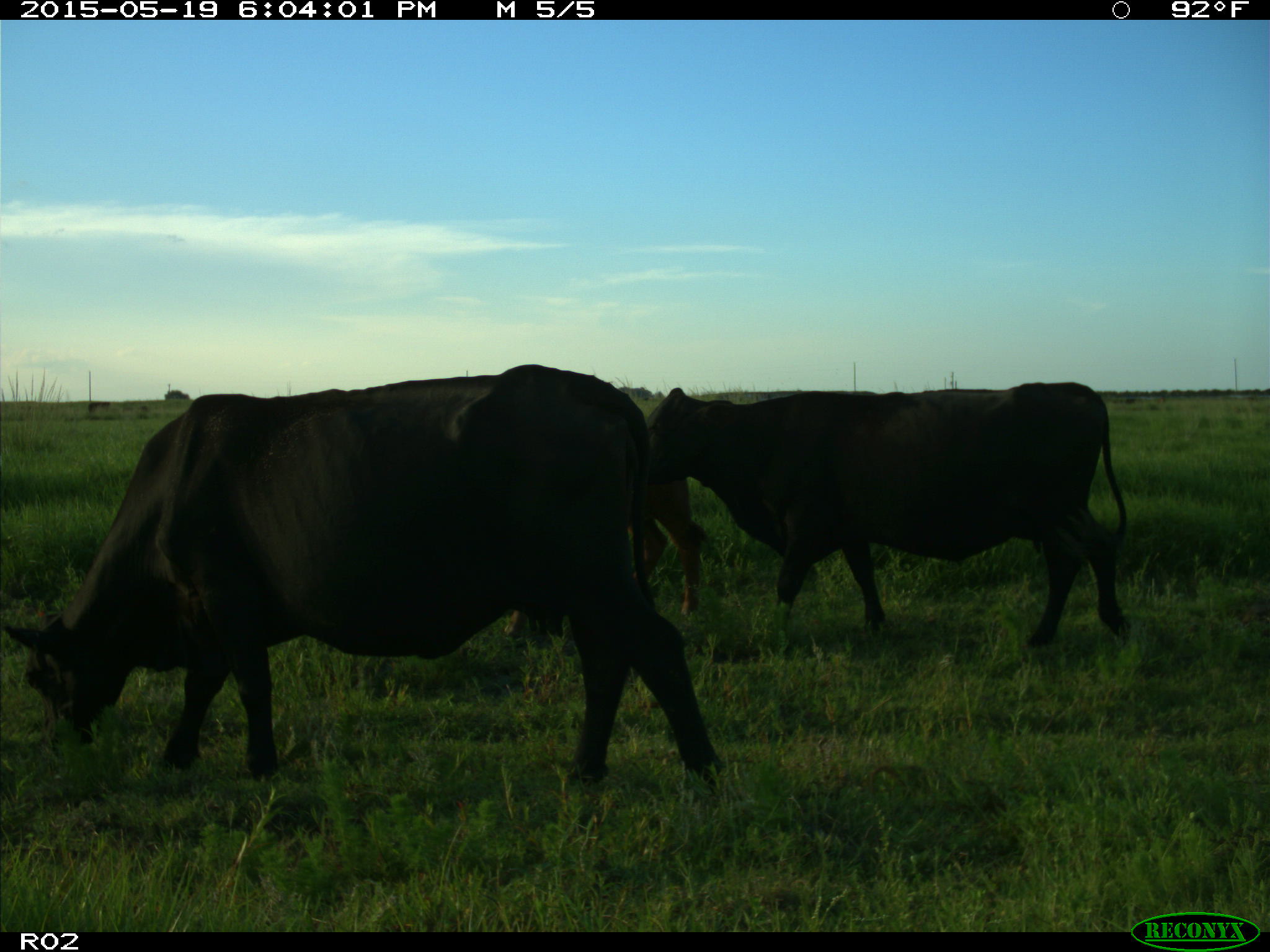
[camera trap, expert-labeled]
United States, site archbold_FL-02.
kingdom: Animalia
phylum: Chordata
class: Mammalia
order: Artiodactyla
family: Bovidae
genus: Bos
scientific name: Bos taurus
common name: domestic cow